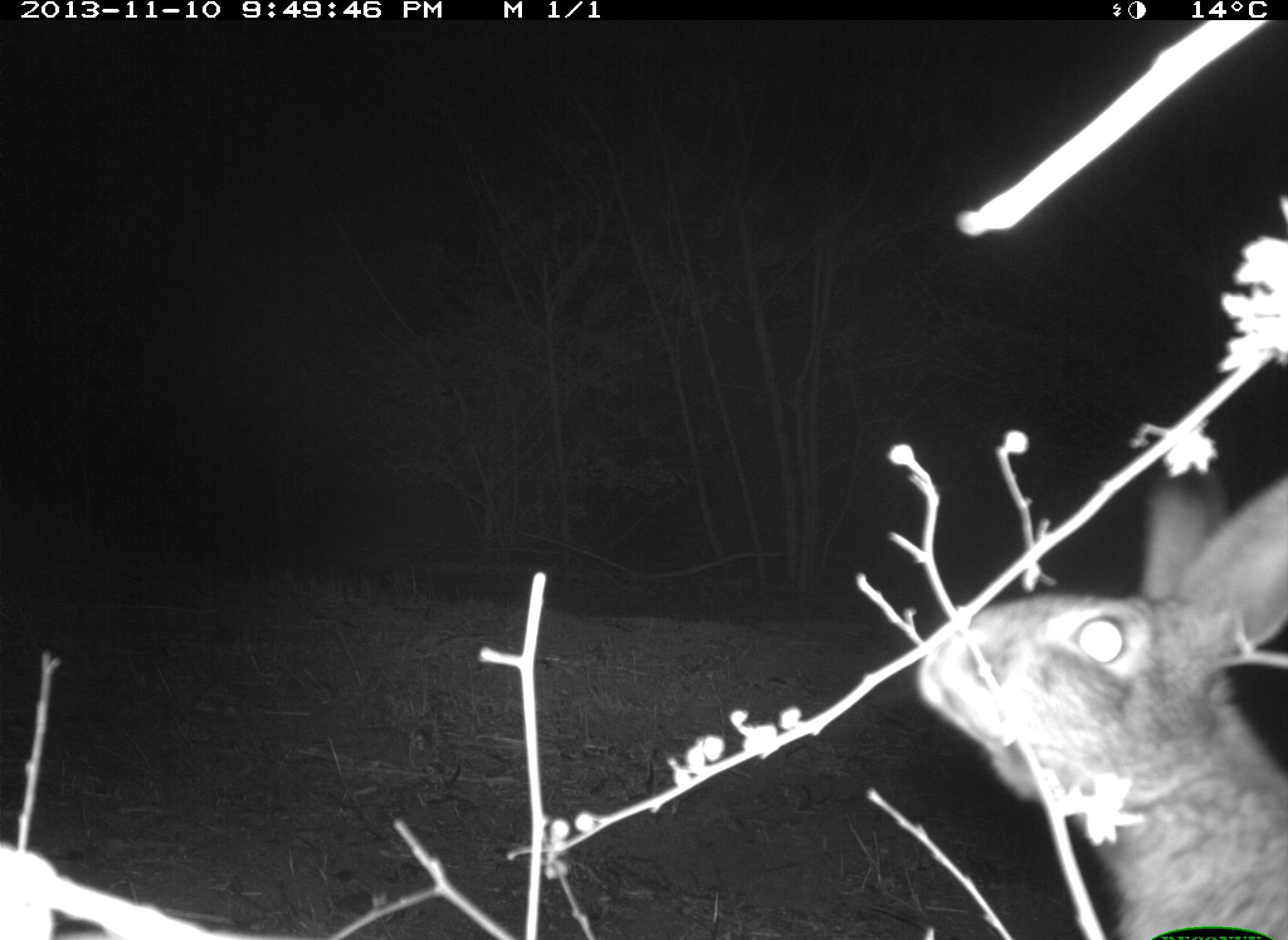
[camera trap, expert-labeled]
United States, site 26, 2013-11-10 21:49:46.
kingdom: Animalia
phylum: Chordata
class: Mammalia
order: Lagomorpha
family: Leporidae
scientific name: Leporidae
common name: rabbits and hares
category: rabbit